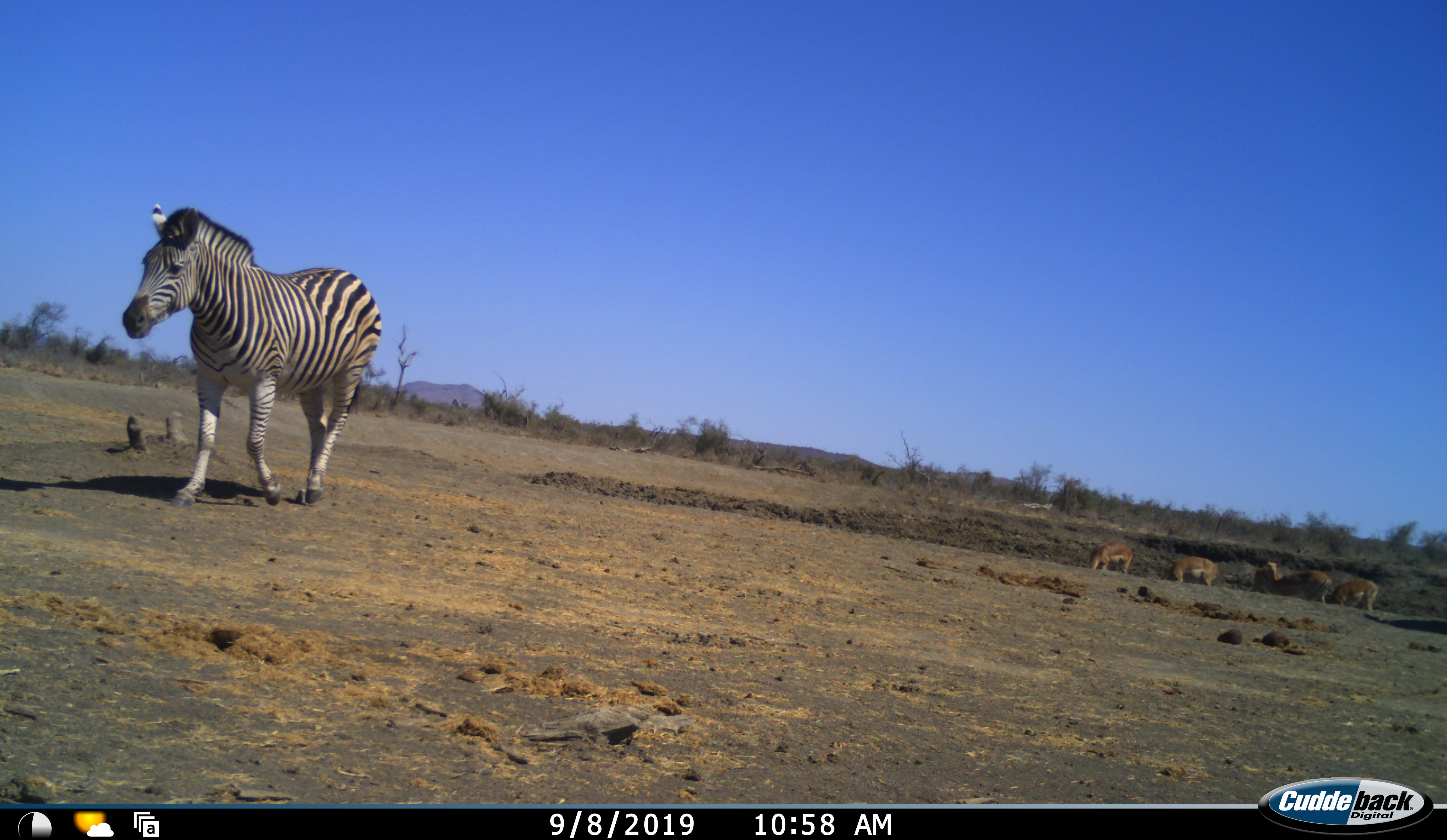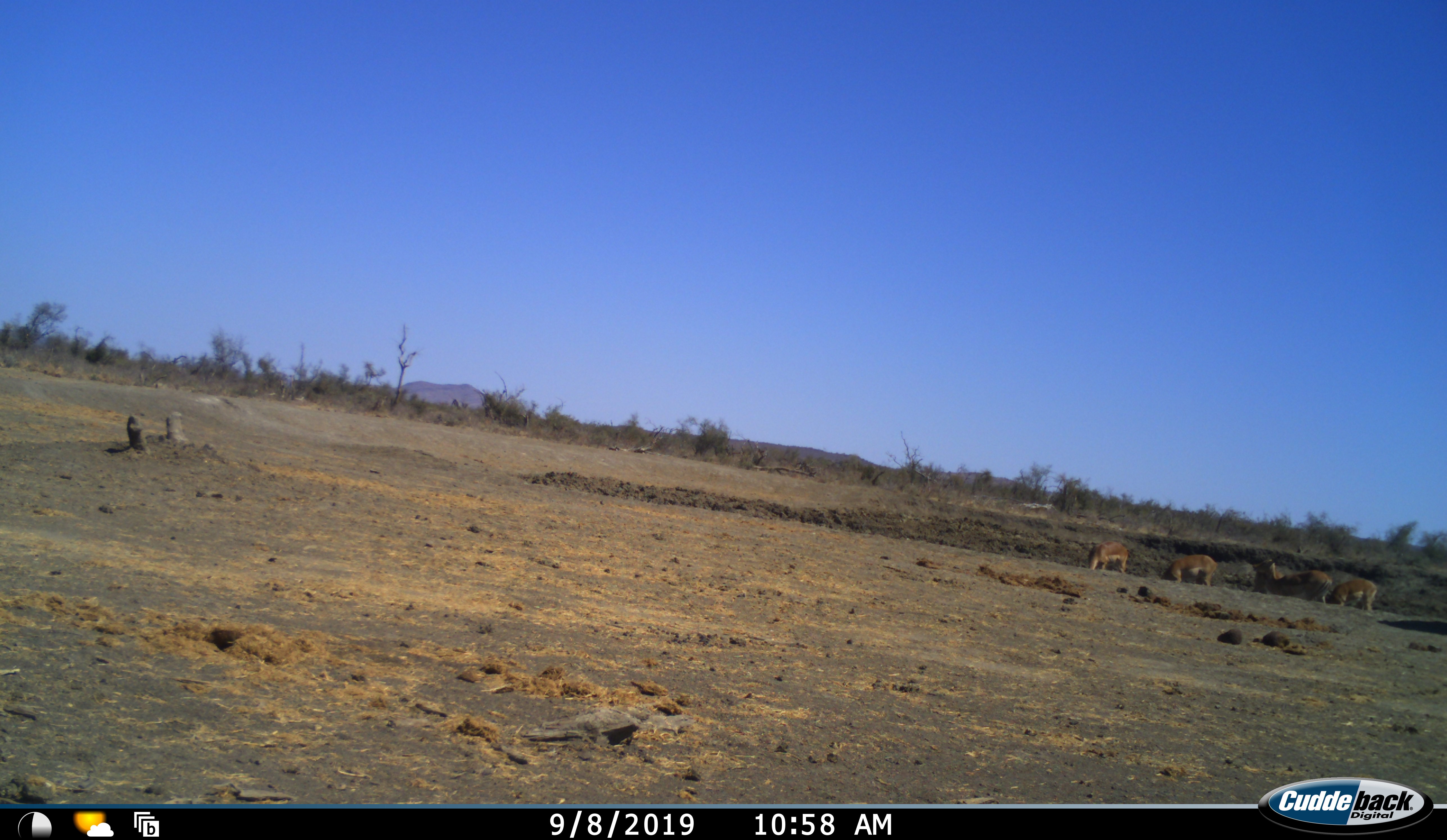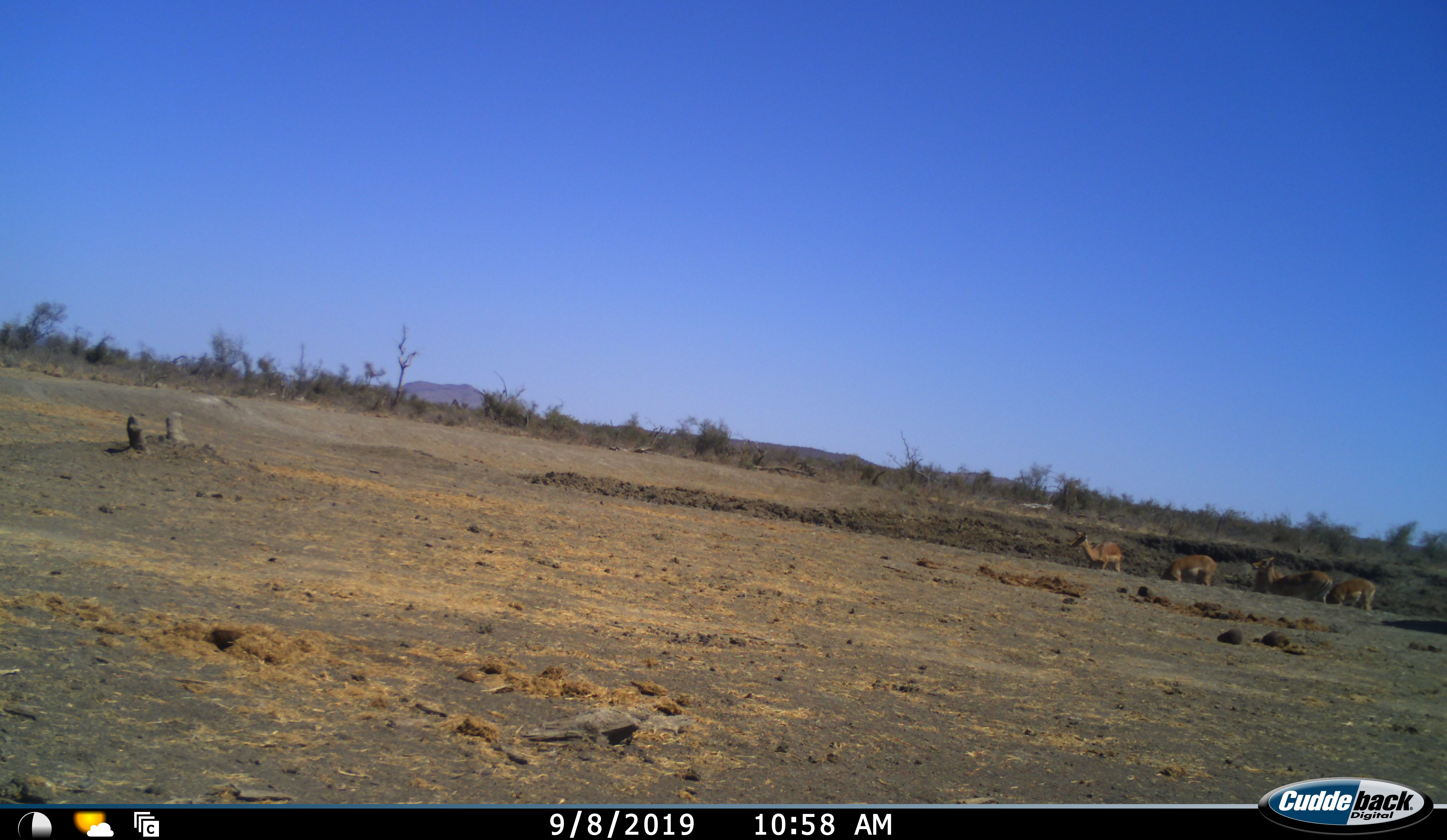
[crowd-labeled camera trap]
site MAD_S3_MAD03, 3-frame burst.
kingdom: Animalia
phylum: Chordata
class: Mammalia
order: Artiodactyla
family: Bovidae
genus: Aepyceros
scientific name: Aepyceros melampus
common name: impala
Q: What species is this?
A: Impala (Aepyceros melampus).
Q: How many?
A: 5.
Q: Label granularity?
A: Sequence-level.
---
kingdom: Animalia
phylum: Chordata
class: Mammalia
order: Perissodactyla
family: Equidae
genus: Equus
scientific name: Equus quagga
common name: plains zebra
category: zebraplains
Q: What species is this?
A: Zebraplains (plains zebra) (Equus quagga).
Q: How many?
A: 1.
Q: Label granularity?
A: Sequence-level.